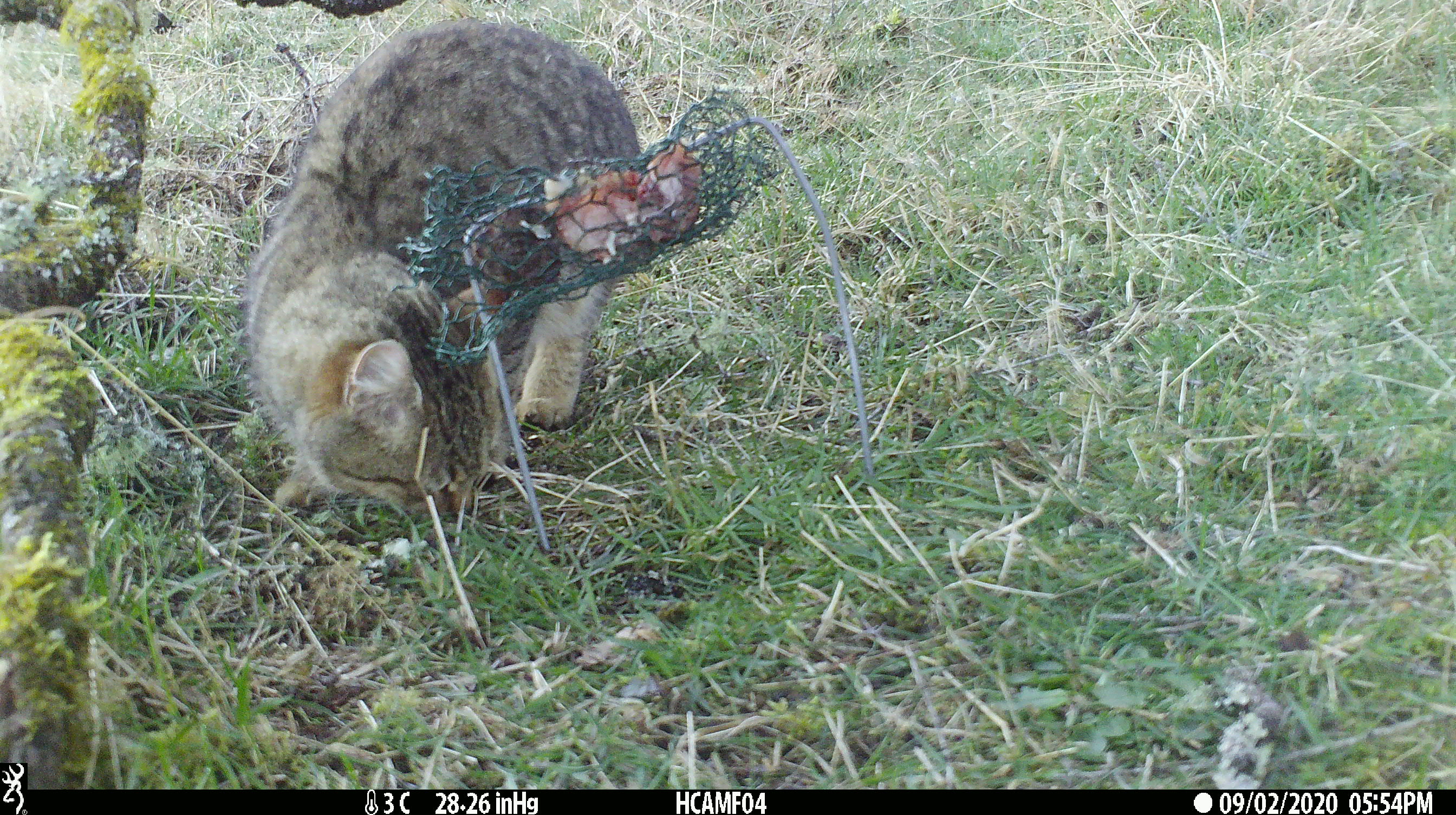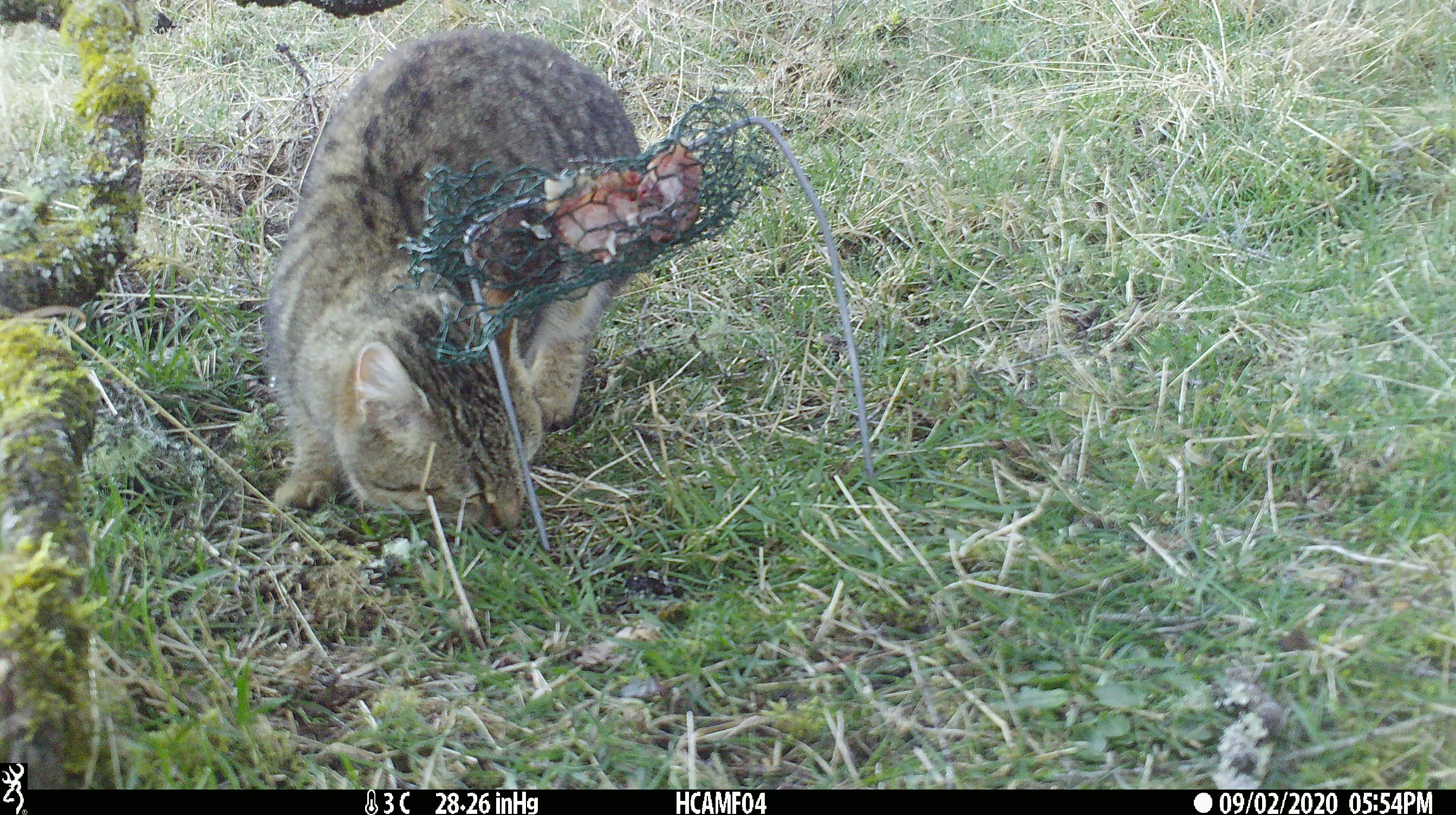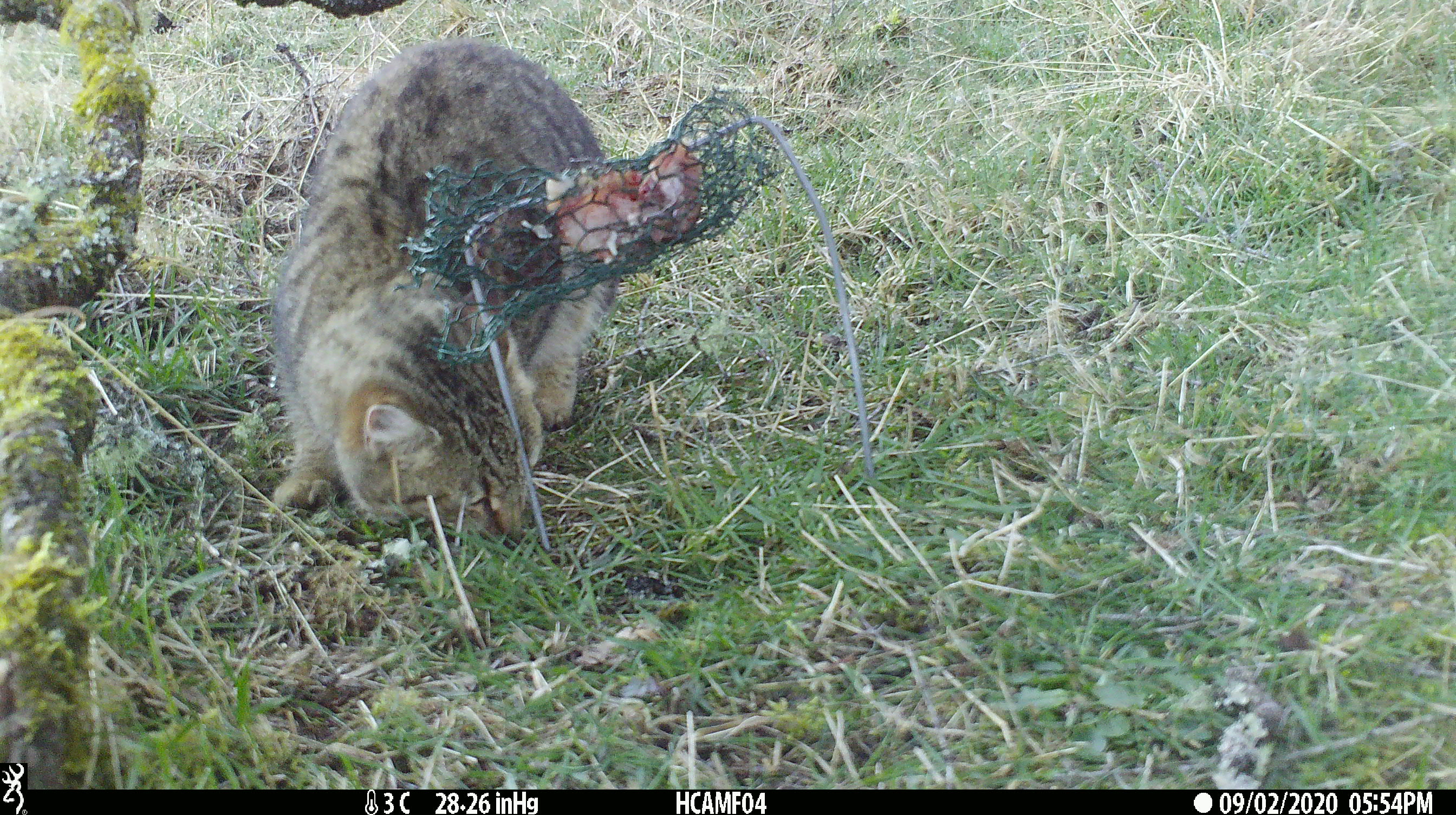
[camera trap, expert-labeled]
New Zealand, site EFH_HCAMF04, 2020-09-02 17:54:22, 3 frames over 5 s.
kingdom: Animalia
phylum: Chordata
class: Mammalia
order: Carnivora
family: Felidae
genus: Felis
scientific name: Felis catus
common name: domestic cat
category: cat